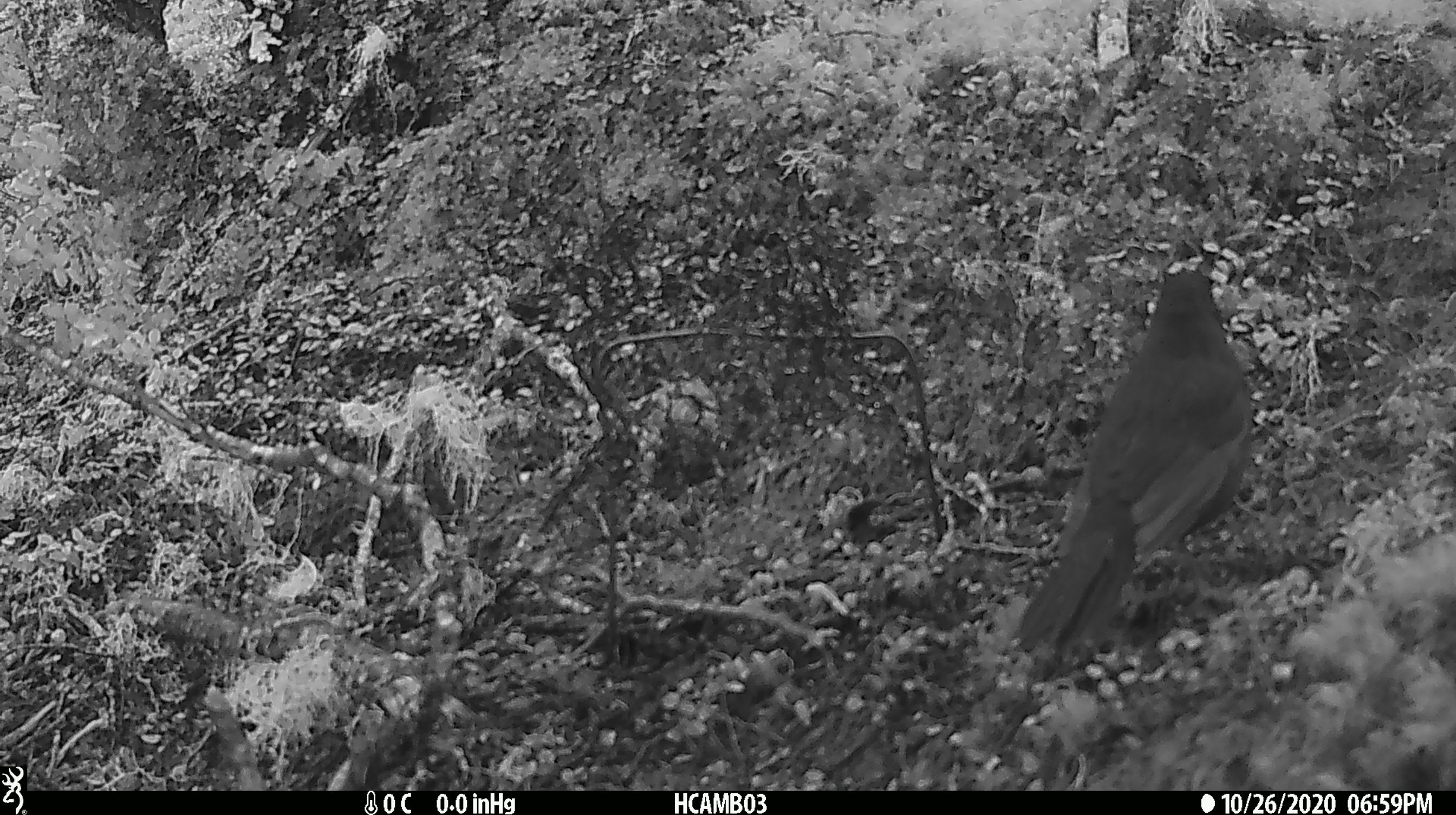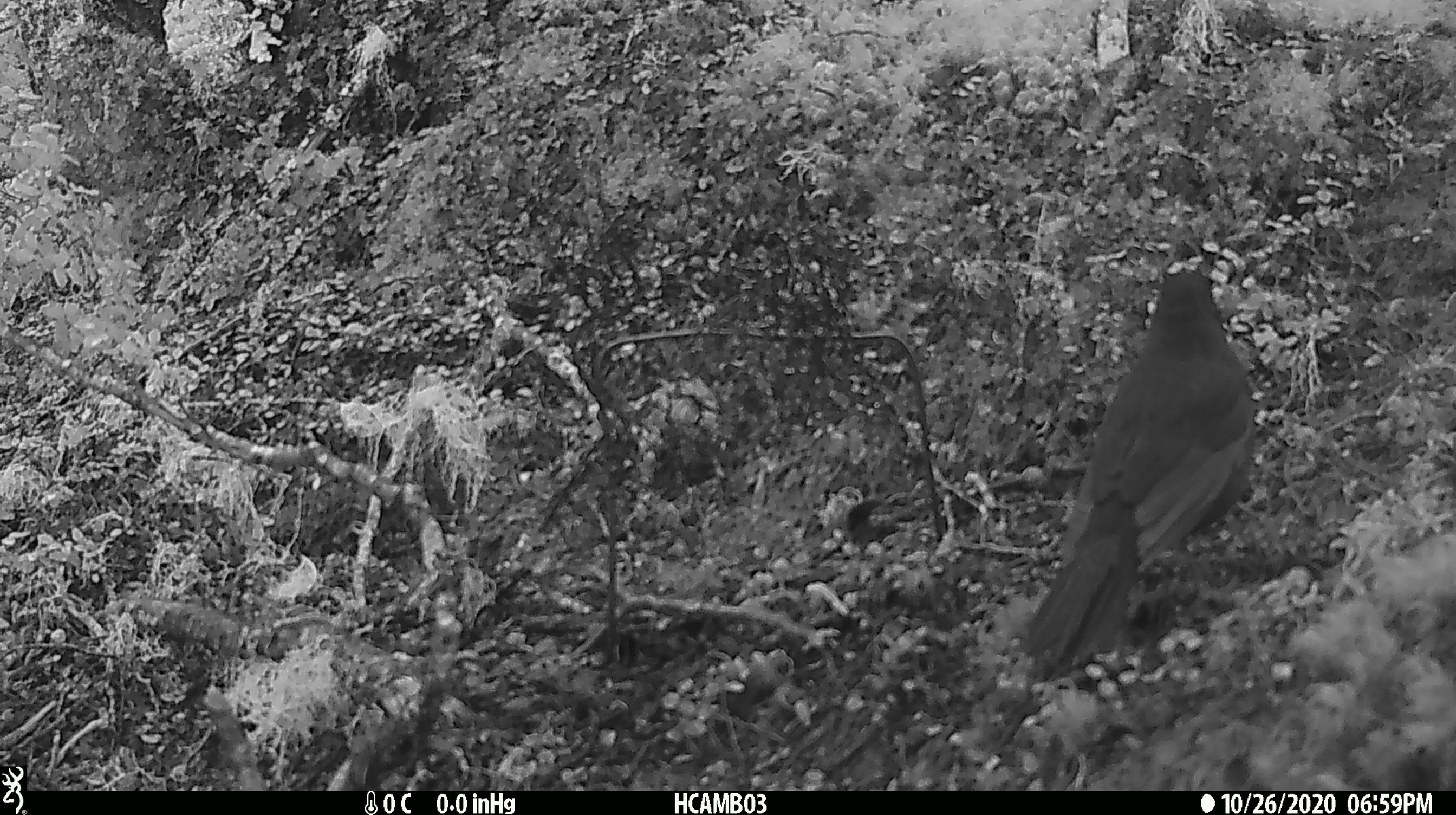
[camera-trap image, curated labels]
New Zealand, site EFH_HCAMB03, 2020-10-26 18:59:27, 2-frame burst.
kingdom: Animalia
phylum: Chordata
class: Aves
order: Passeriformes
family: Turdidae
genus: Turdus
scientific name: Turdus merula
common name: eurasian blackbird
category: blackbird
Blackbird (eurasian blackbird) (Turdus merula).